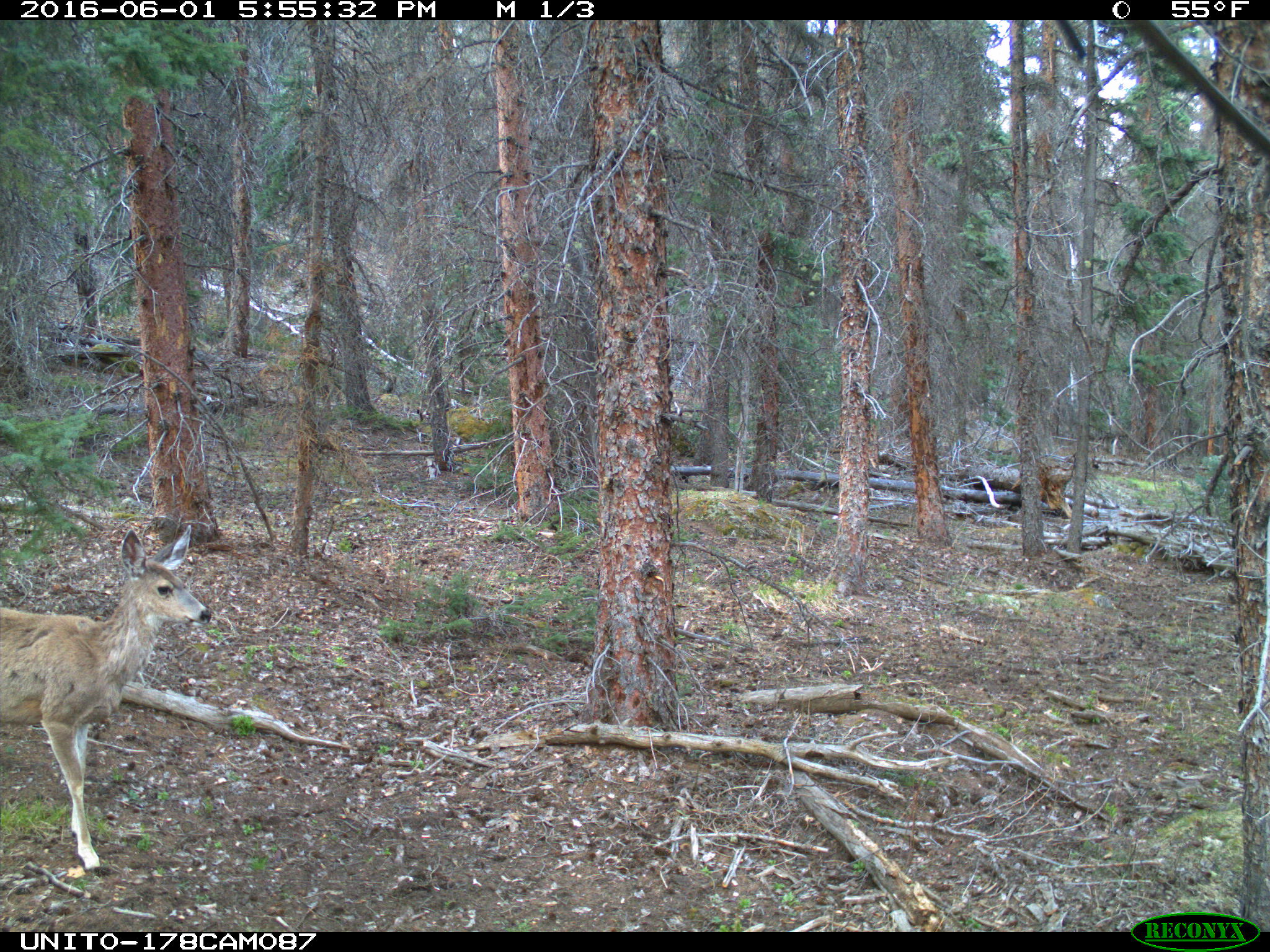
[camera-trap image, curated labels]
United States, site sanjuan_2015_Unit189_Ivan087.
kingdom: Animalia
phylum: Chordata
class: Mammalia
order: Artiodactyla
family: Cervidae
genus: Odocoileus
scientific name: Odocoileus hemionus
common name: mule deer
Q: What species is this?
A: Odocoileus hemionus (mule deer).